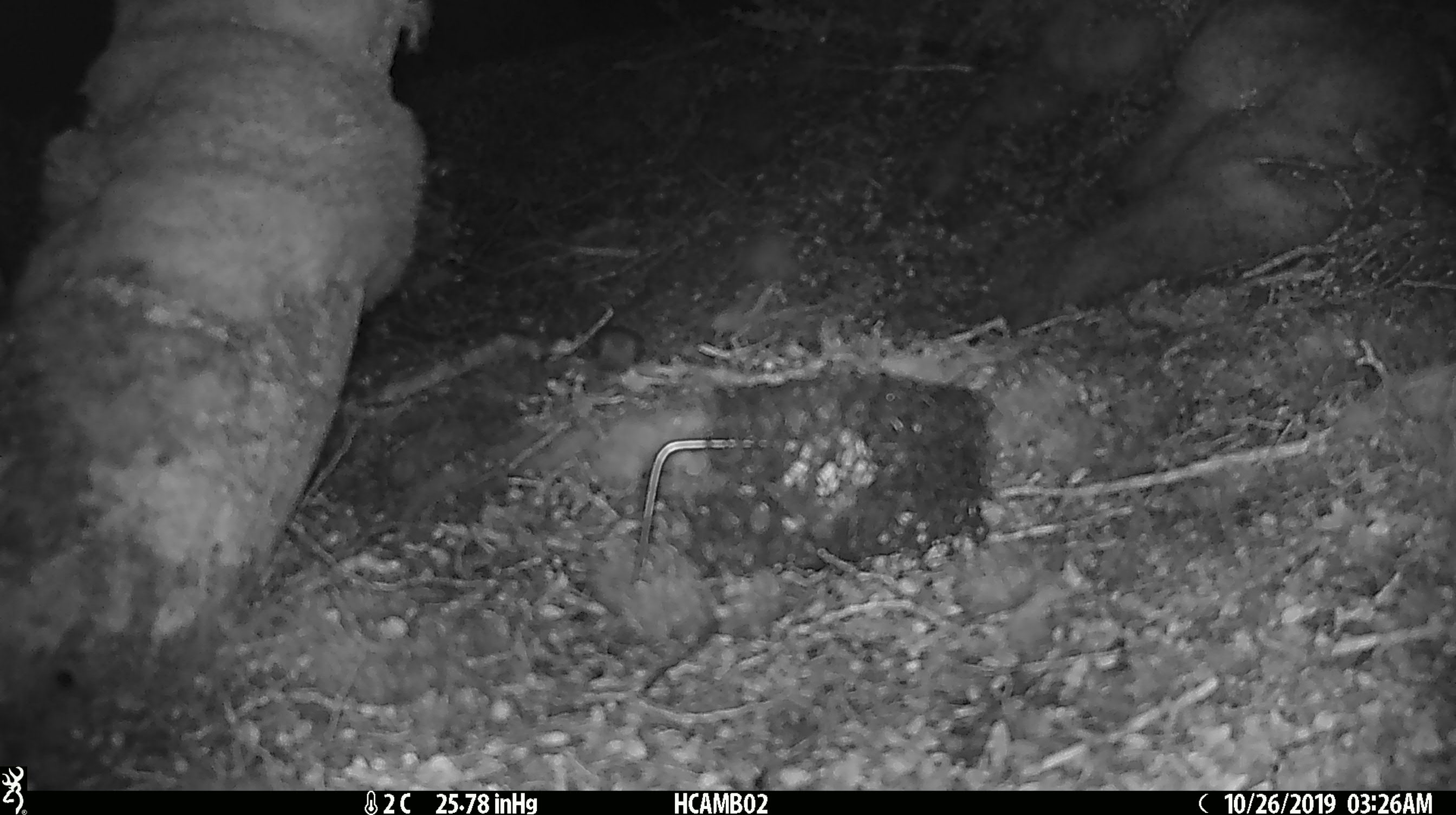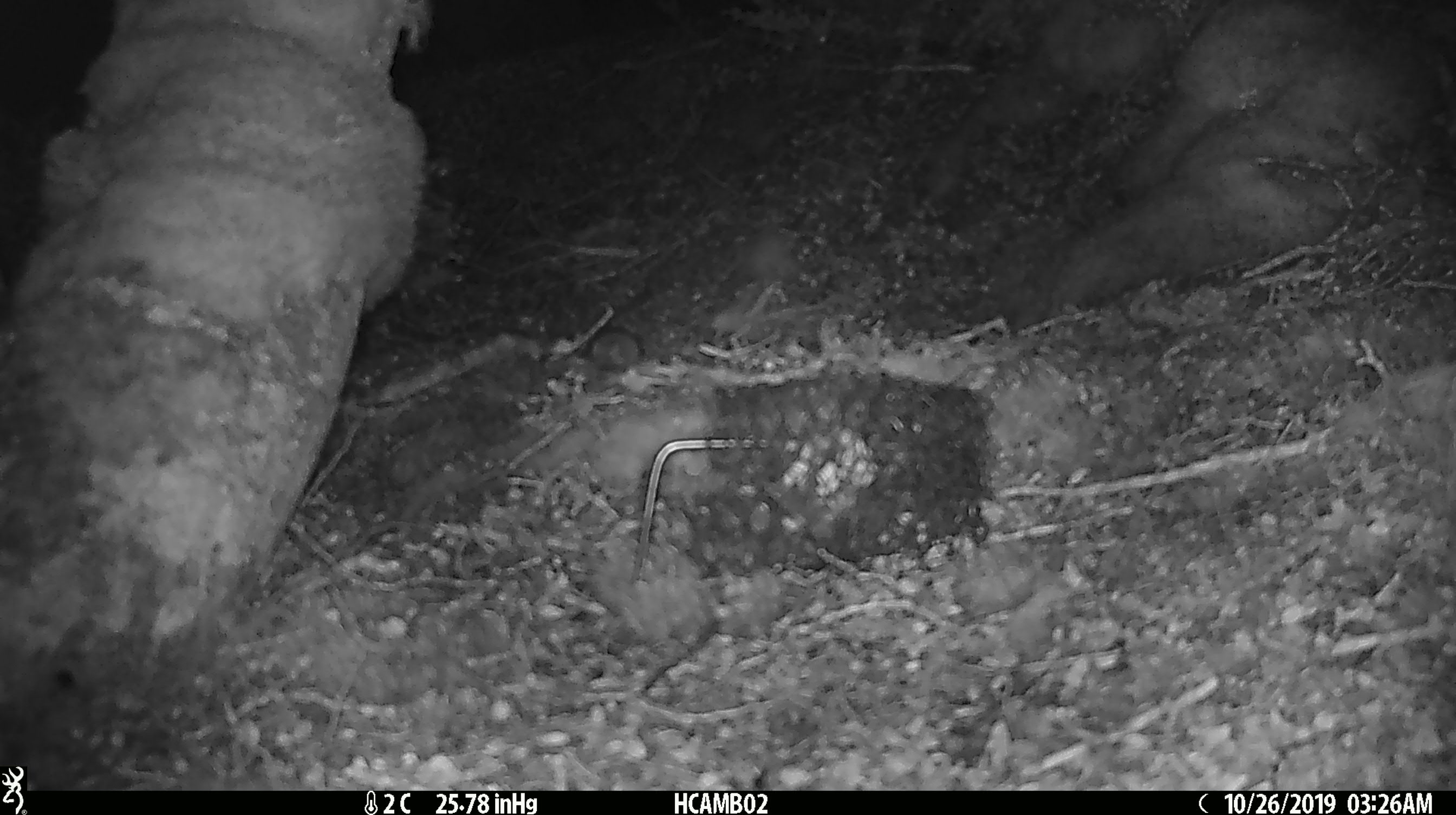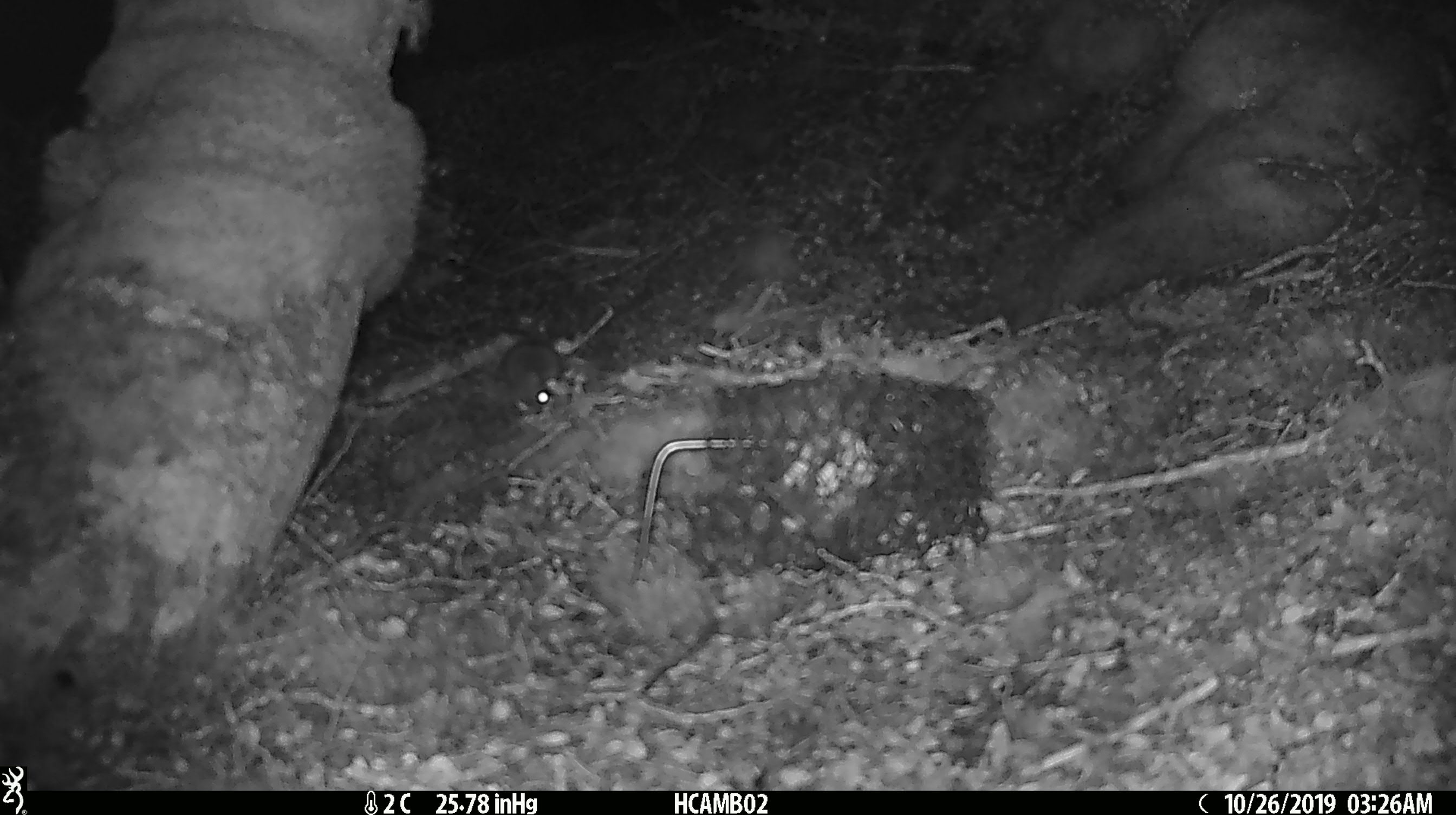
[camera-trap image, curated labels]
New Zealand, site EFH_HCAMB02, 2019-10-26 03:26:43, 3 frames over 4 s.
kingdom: Animalia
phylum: Chordata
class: Mammalia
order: Rodentia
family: Muridae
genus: Mus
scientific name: Mus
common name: mouse